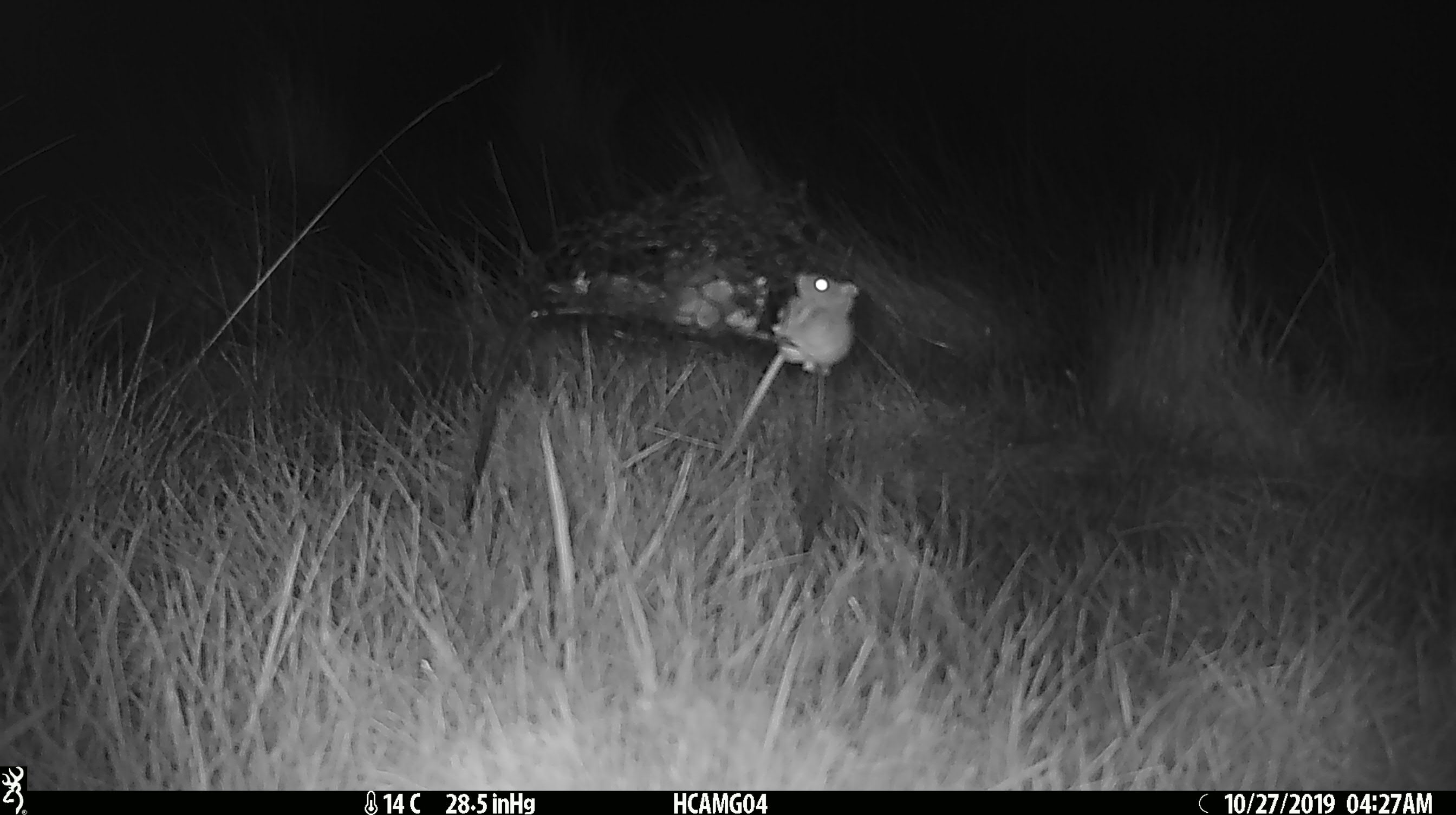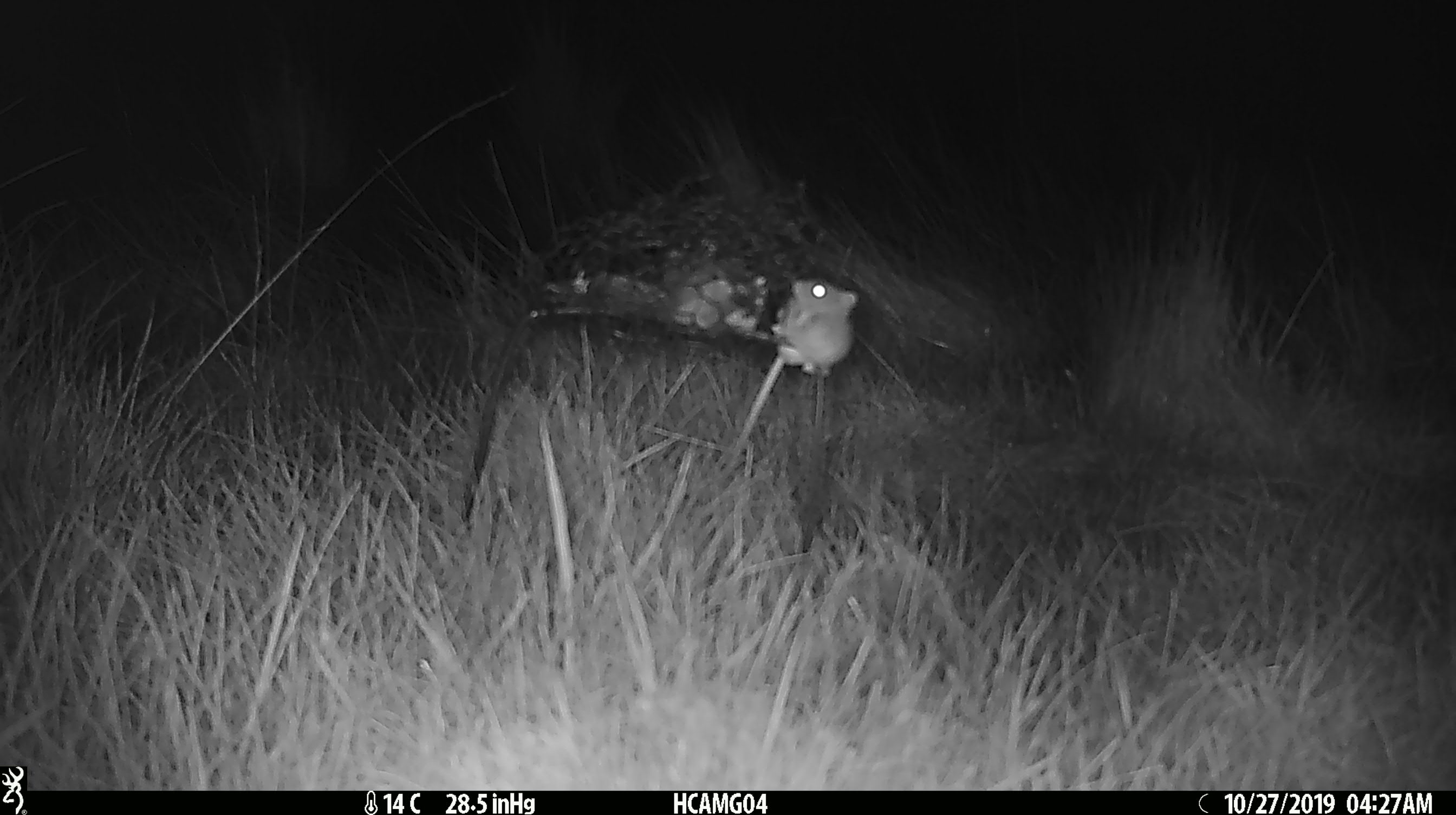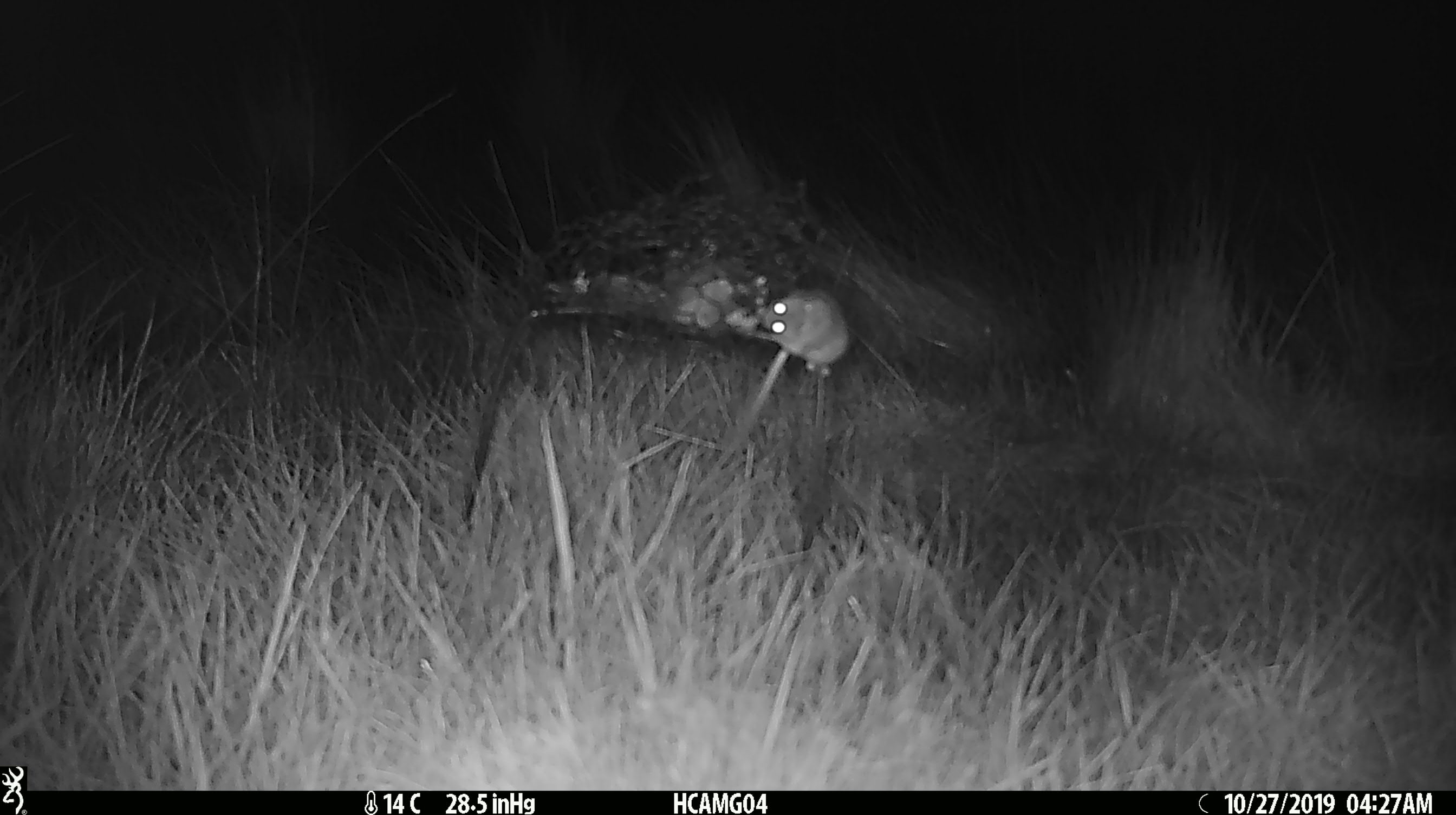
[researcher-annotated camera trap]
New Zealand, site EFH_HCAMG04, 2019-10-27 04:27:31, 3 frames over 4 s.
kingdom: Animalia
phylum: Chordata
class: Mammalia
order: Rodentia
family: Muridae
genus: Mus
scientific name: Mus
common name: mouse